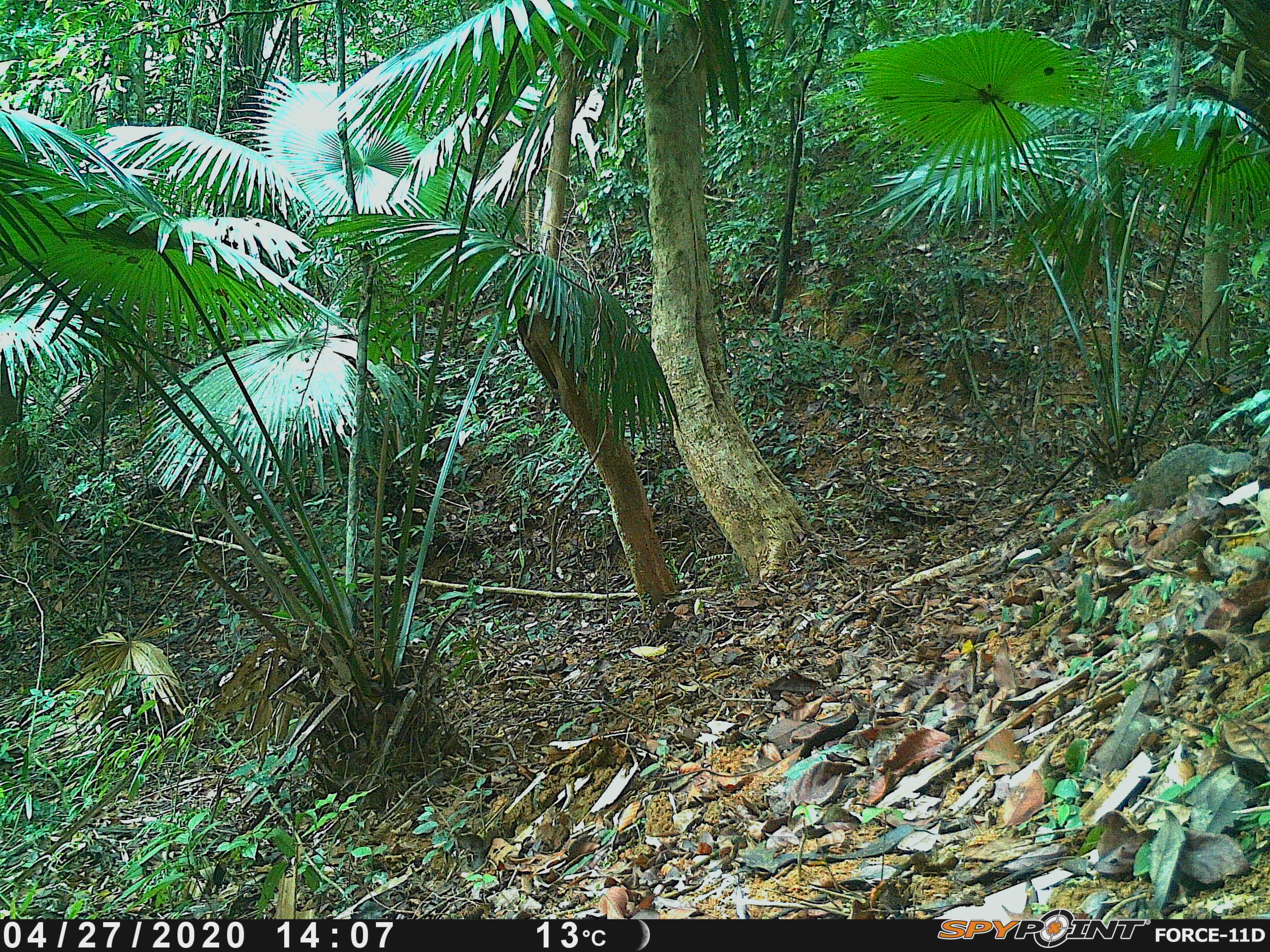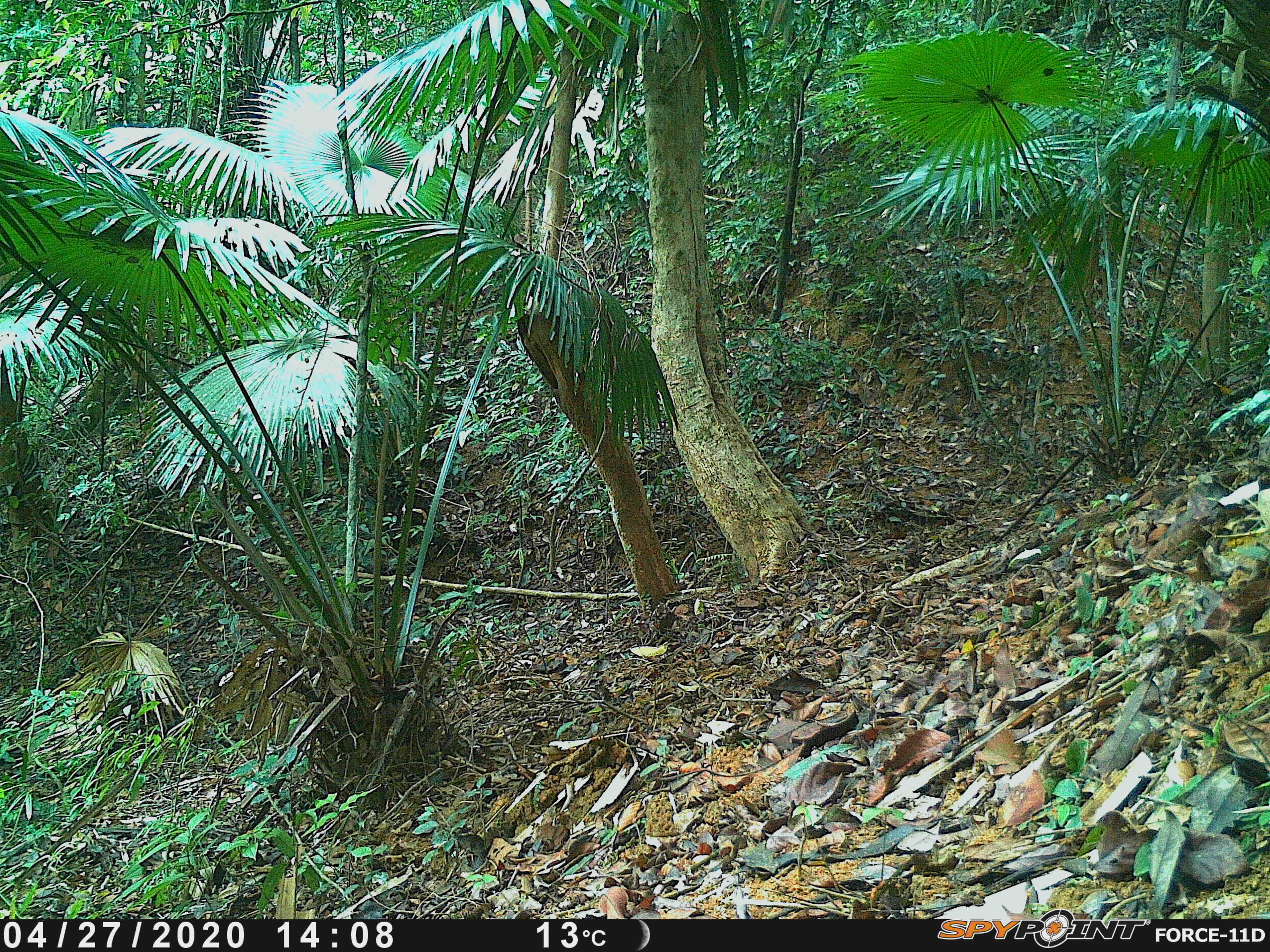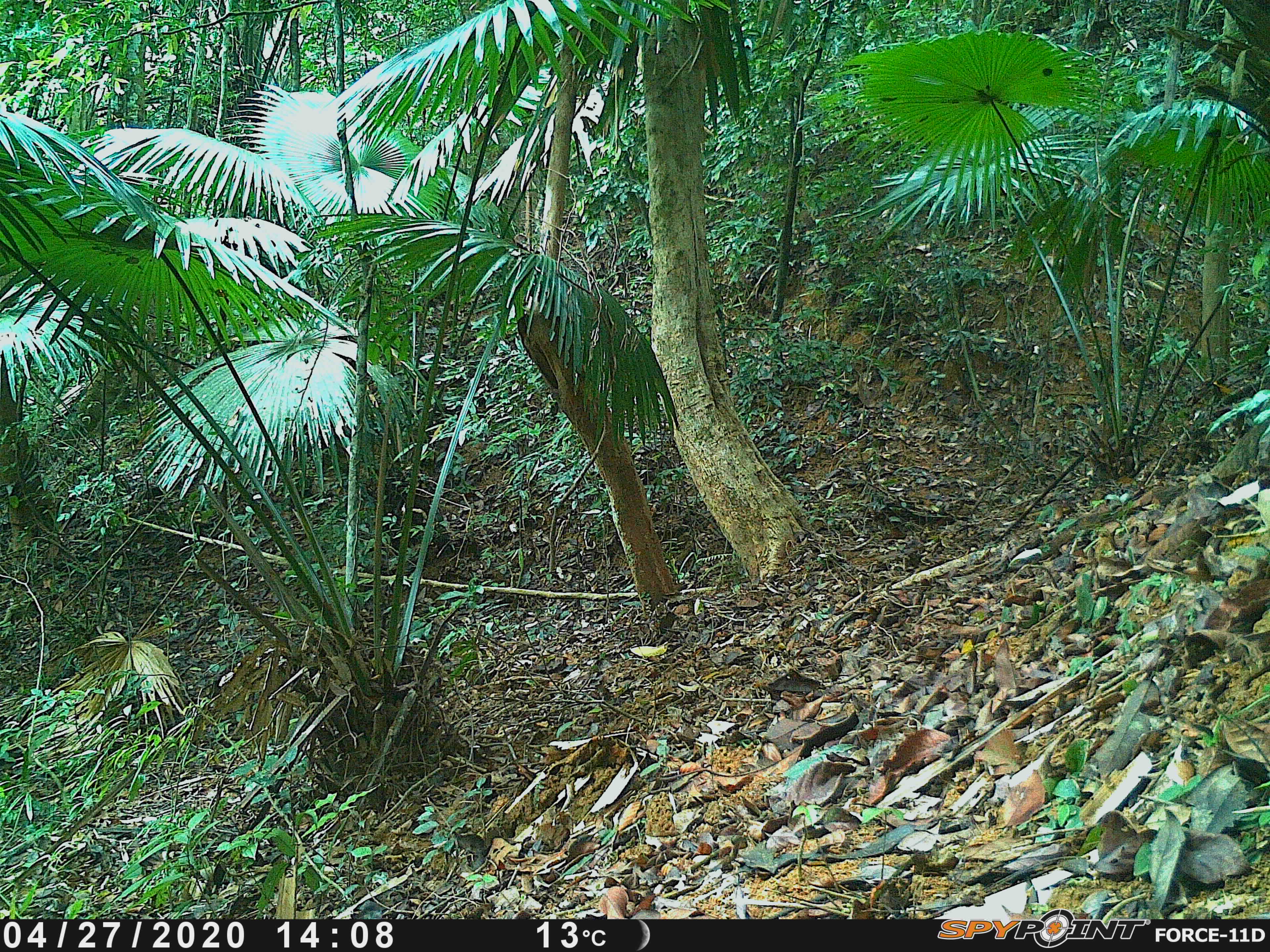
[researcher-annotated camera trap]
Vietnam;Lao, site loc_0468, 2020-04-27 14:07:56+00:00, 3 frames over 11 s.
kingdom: Animalia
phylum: Chordata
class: Mammalia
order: Carnivora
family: Herpestidae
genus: Urva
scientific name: Urva urva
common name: crab-eating mongoose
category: crab eating mongoose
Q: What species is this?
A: Crab eating mongoose (crab-eating mongoose) (Urva urva).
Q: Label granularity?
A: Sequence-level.